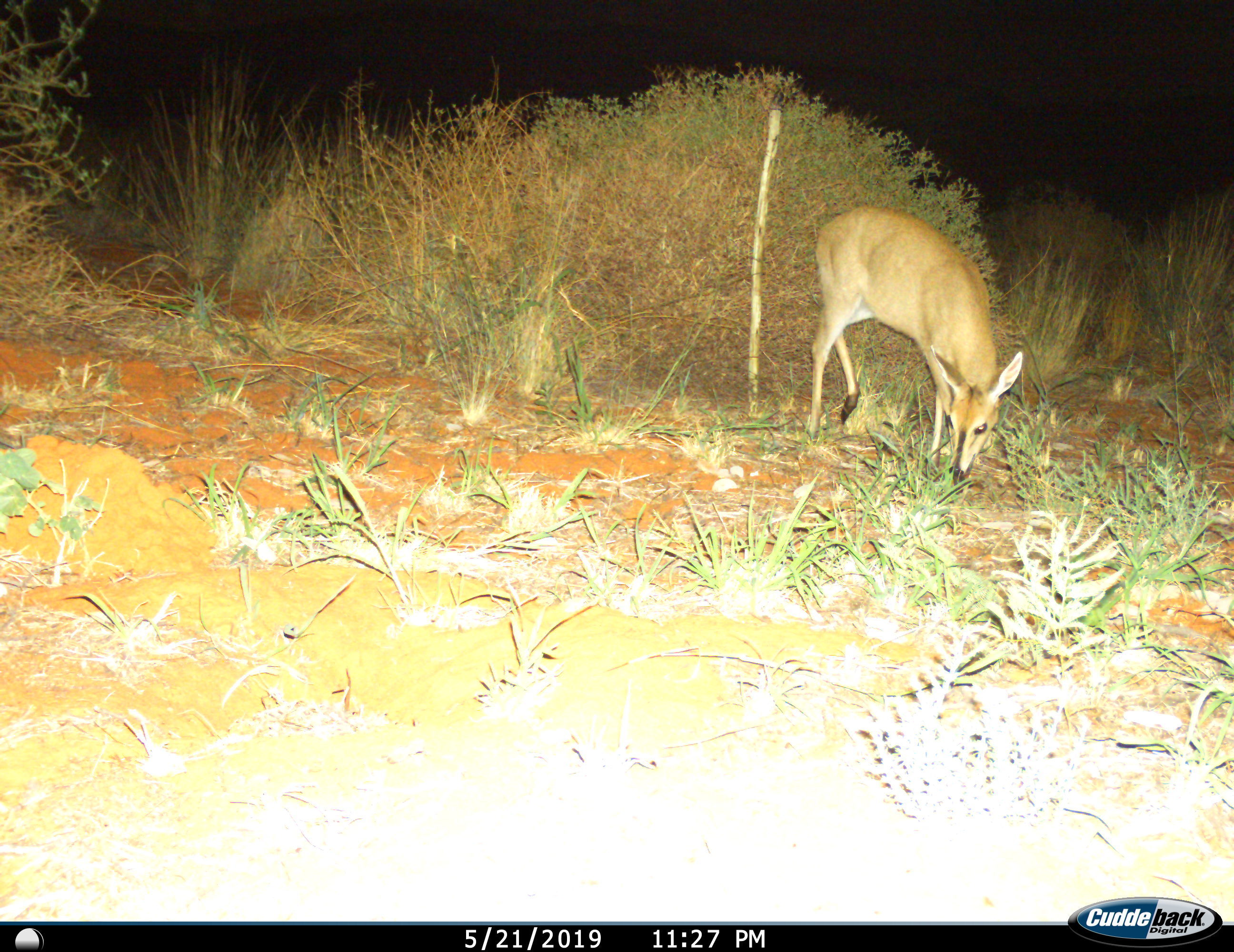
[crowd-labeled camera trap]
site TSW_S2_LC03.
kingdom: Animalia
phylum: Chordata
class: Mammalia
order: Artiodactyla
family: Bovidae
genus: Sylvicapra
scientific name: Sylvicapra grimmia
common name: common duiker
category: duikercommongrey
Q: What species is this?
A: Duikercommongrey (common duiker) (Sylvicapra grimmia).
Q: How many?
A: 1.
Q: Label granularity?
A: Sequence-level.